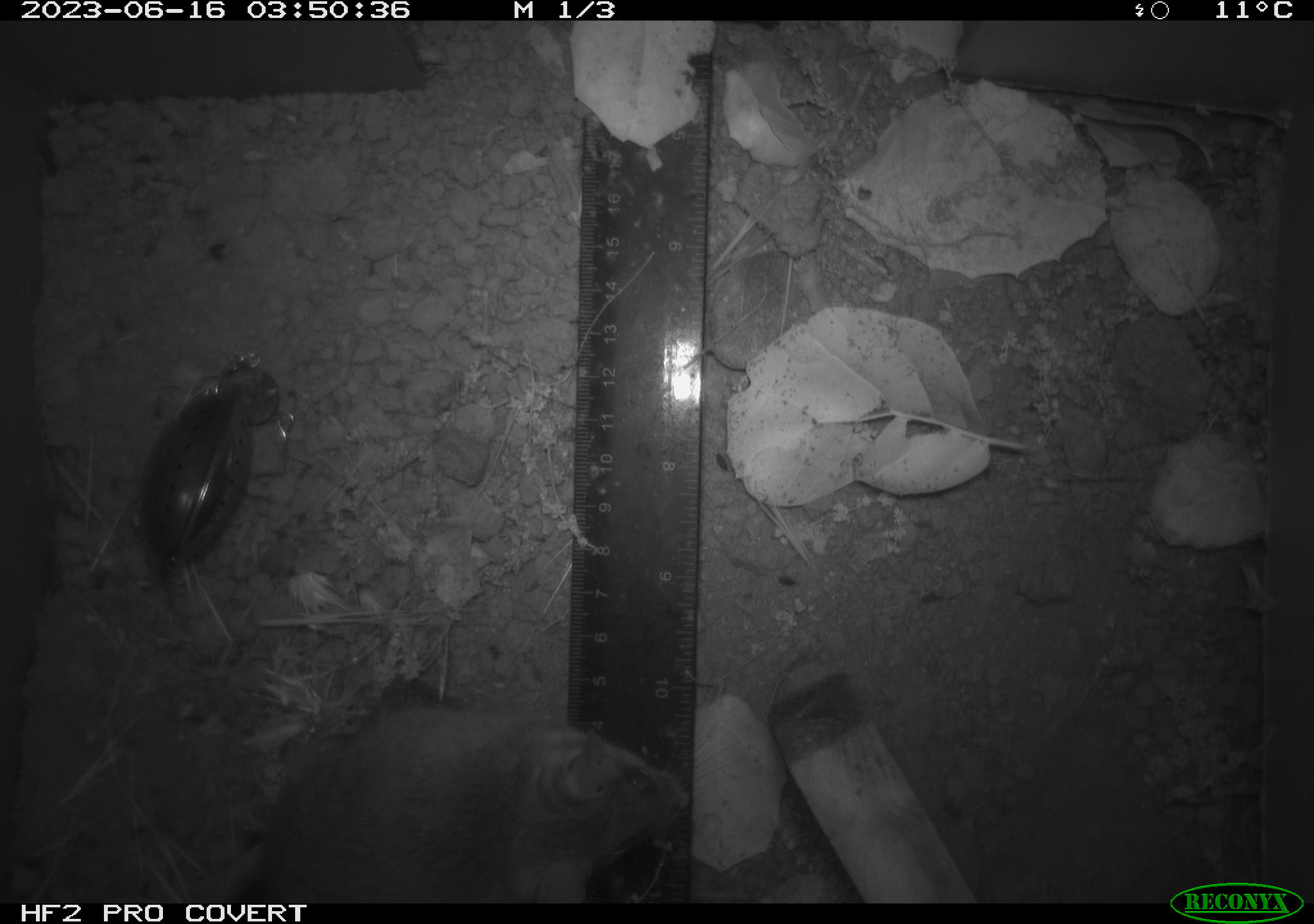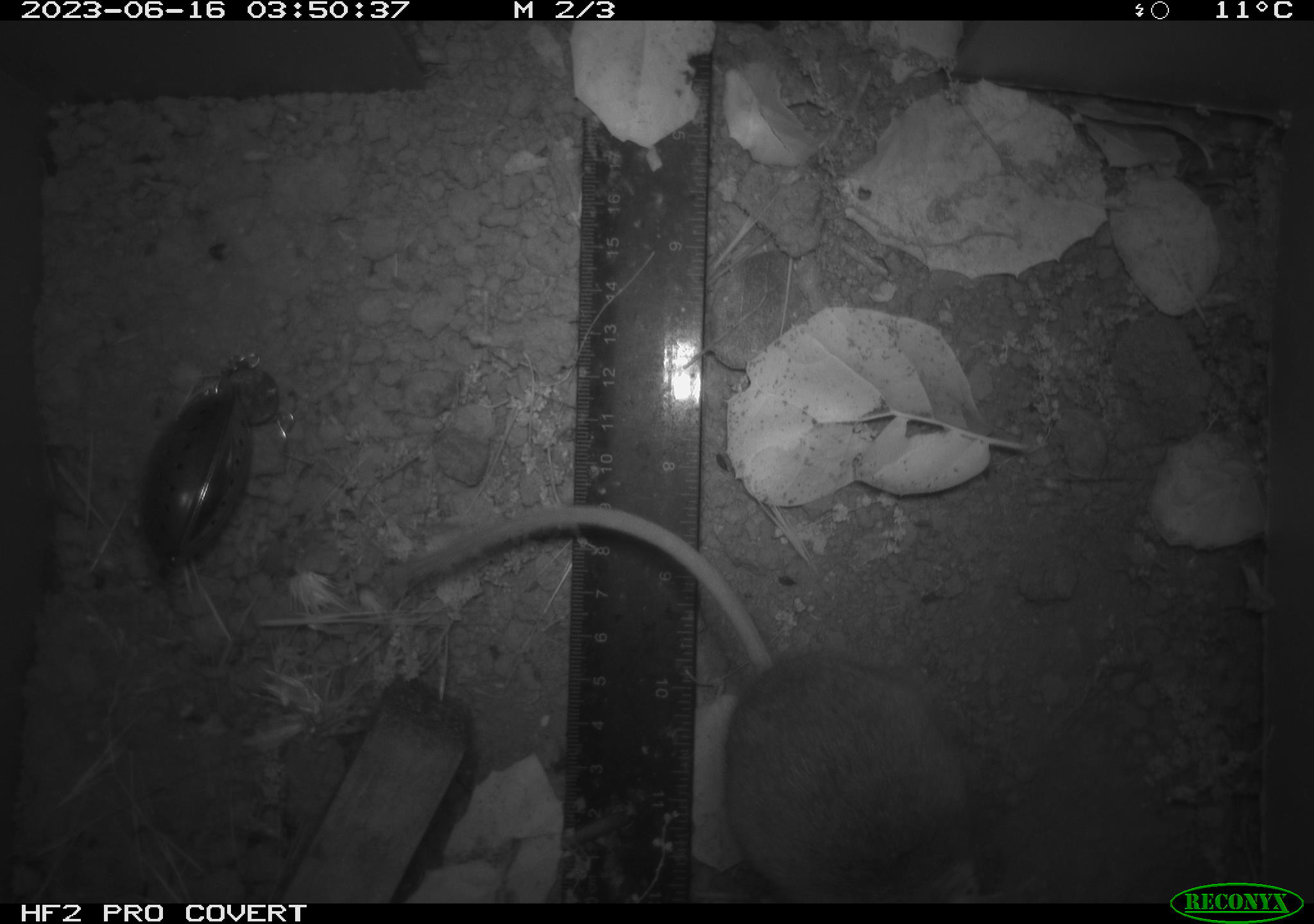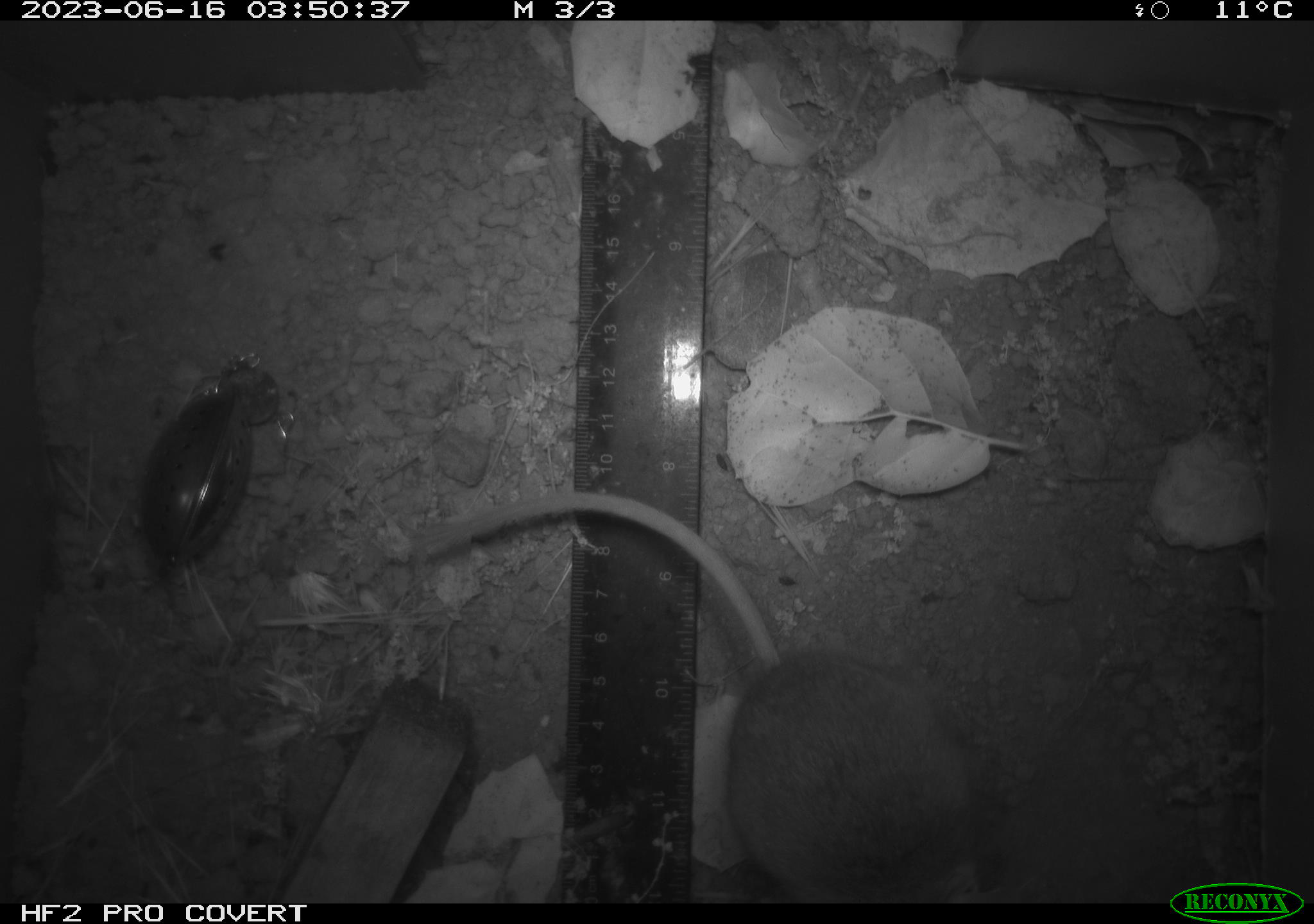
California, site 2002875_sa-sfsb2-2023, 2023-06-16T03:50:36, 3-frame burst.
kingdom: Animalia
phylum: Chordata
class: Mammalia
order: Rodentia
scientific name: Rodentia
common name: mouse species